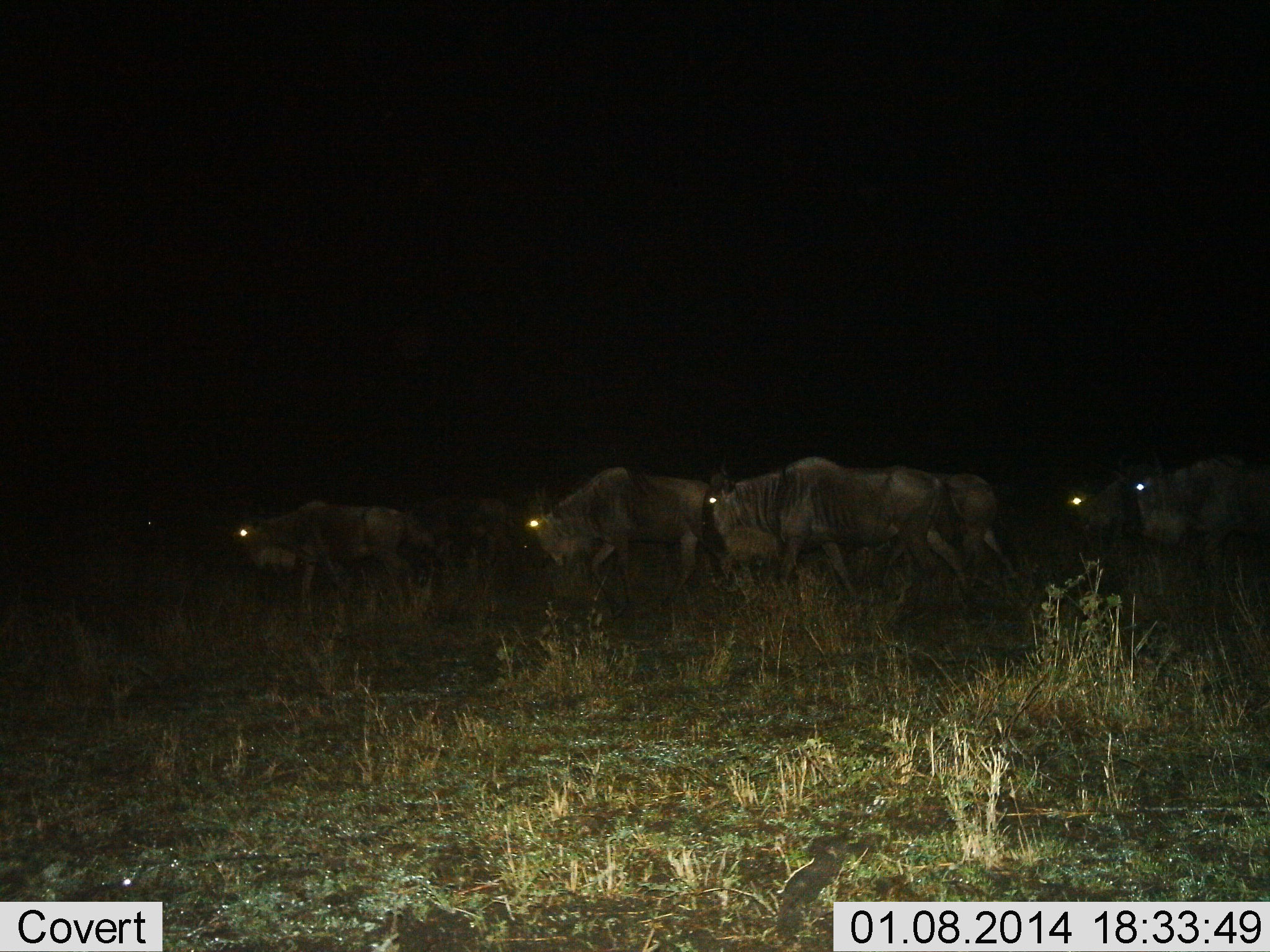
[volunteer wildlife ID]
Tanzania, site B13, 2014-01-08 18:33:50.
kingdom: Animalia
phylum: Chordata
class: Mammalia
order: Artiodactyla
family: Bovidae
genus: Connochaetes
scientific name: Connochaetes taurinus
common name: blue wildebeest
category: wildebeest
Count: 7.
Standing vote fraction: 0%.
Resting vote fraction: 0%.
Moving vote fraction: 100%.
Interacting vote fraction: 0%.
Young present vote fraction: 0%.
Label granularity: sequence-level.